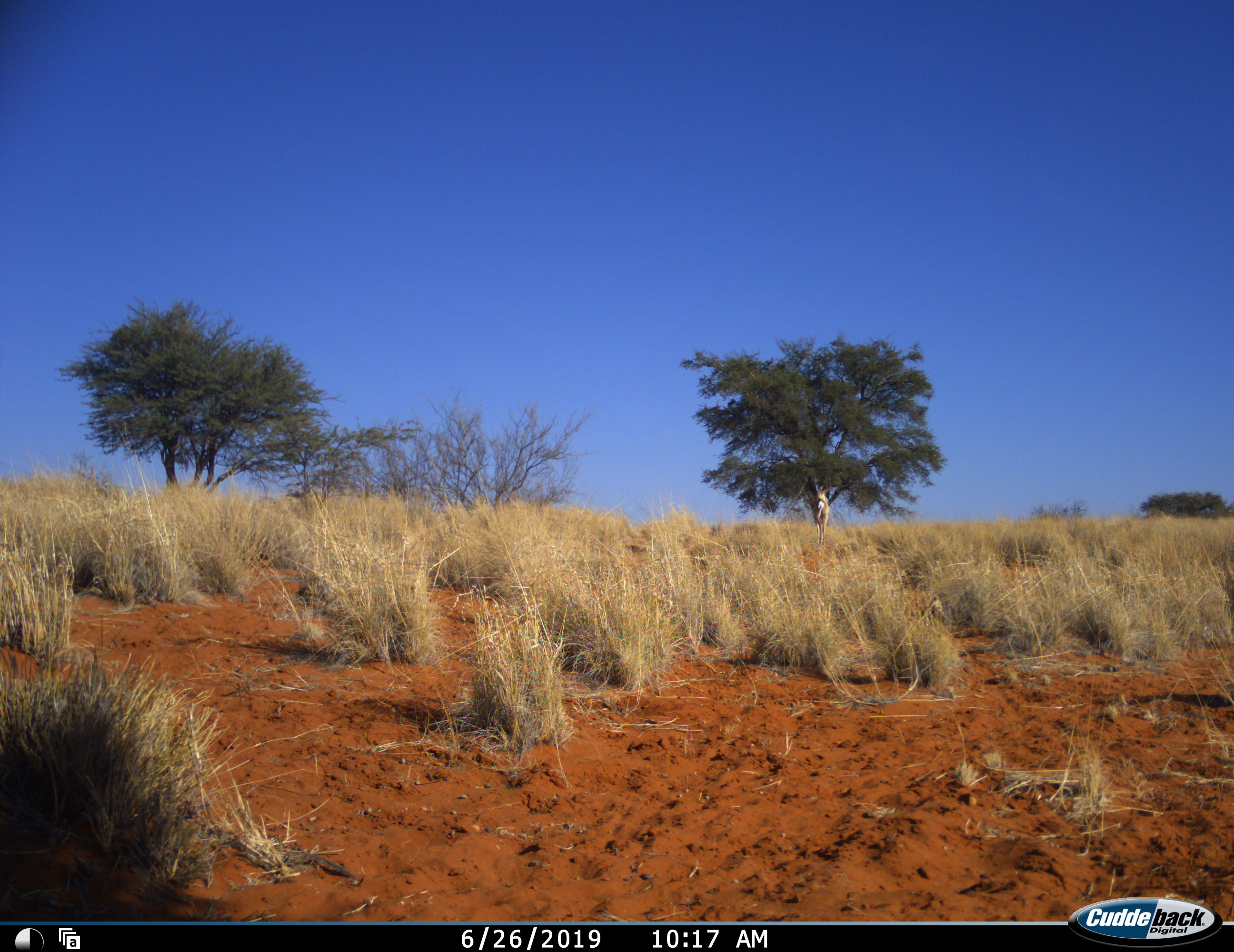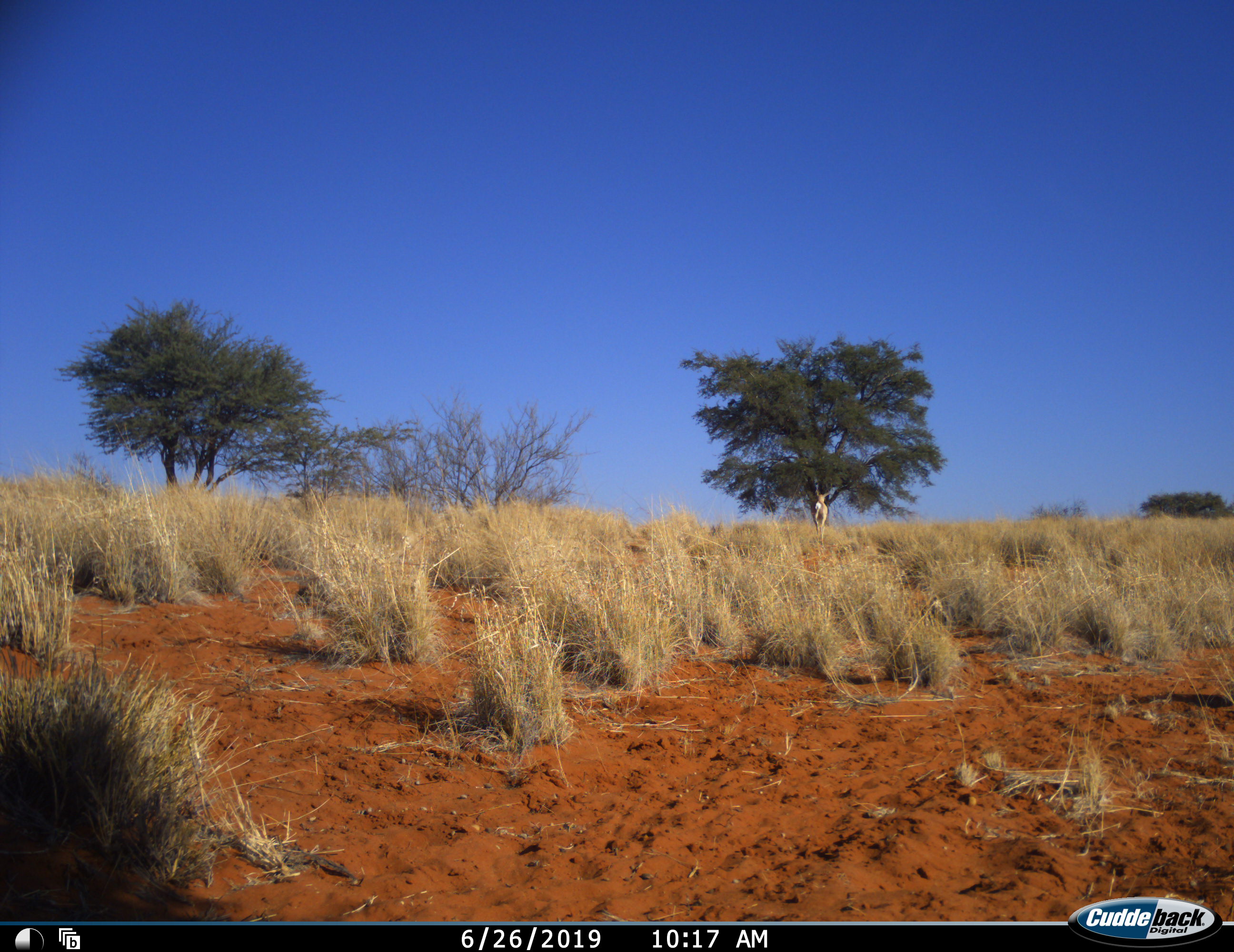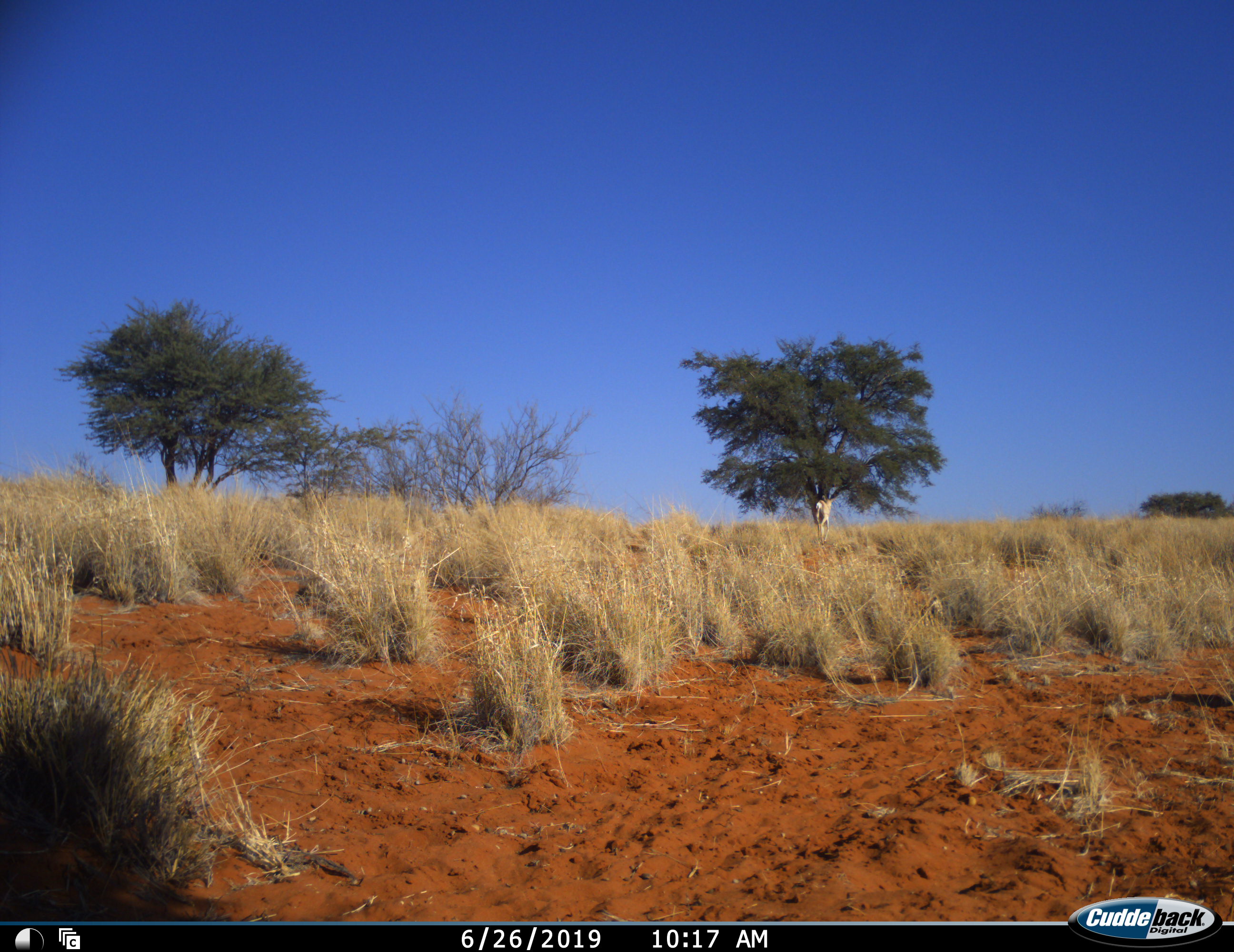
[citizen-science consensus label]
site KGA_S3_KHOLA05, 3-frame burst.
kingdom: Animalia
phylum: Chordata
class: Mammalia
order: Artiodactyla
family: Bovidae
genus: Antidorcas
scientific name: Antidorcas marsupialis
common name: springbok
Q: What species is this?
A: Springbok (Antidorcas marsupialis).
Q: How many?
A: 1.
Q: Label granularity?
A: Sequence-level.